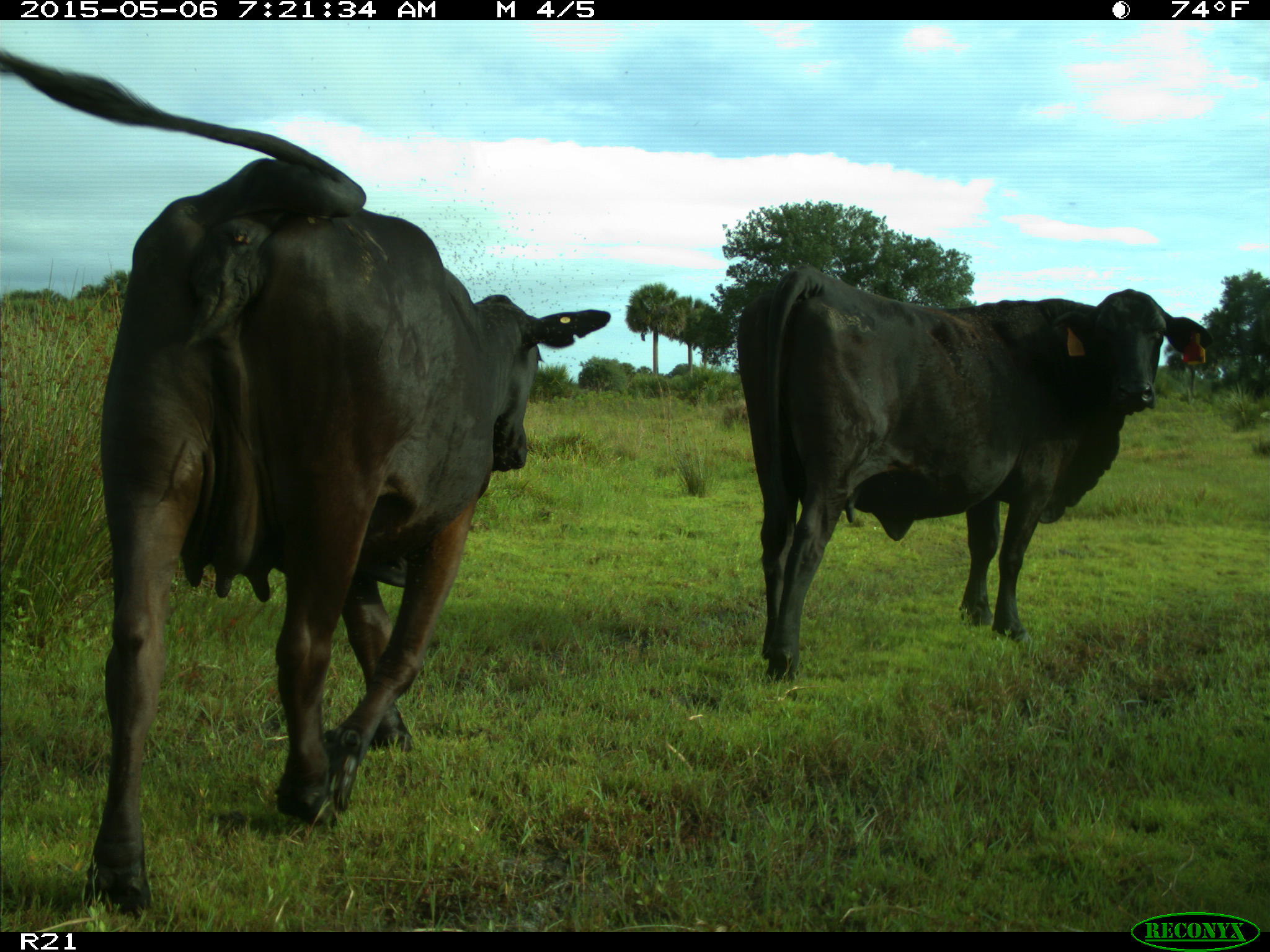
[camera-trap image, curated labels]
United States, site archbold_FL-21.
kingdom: Animalia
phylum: Chordata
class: Mammalia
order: Artiodactyla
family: Bovidae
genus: Bos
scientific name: Bos taurus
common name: domestic cow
Bos taurus (domestic cow).